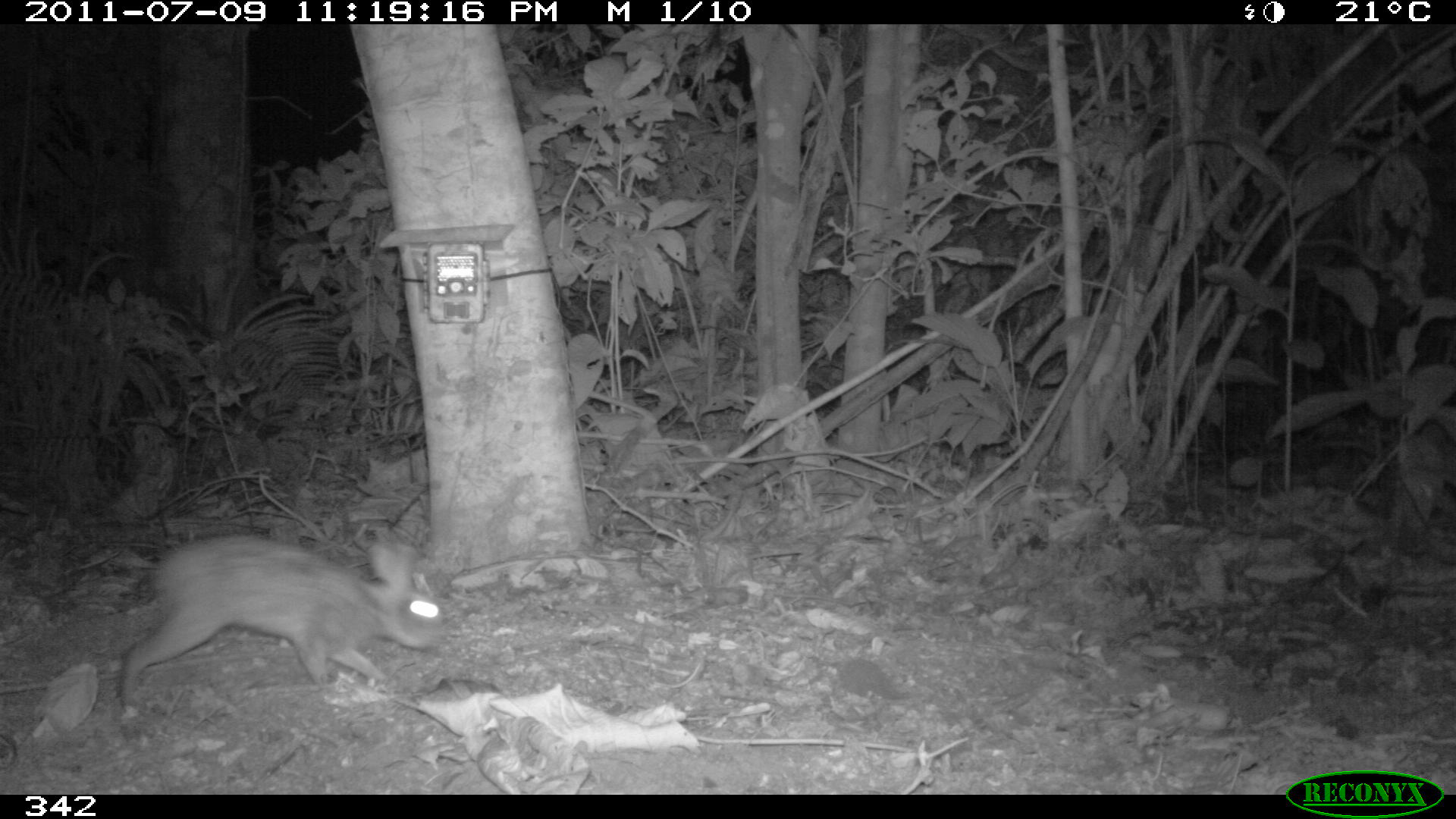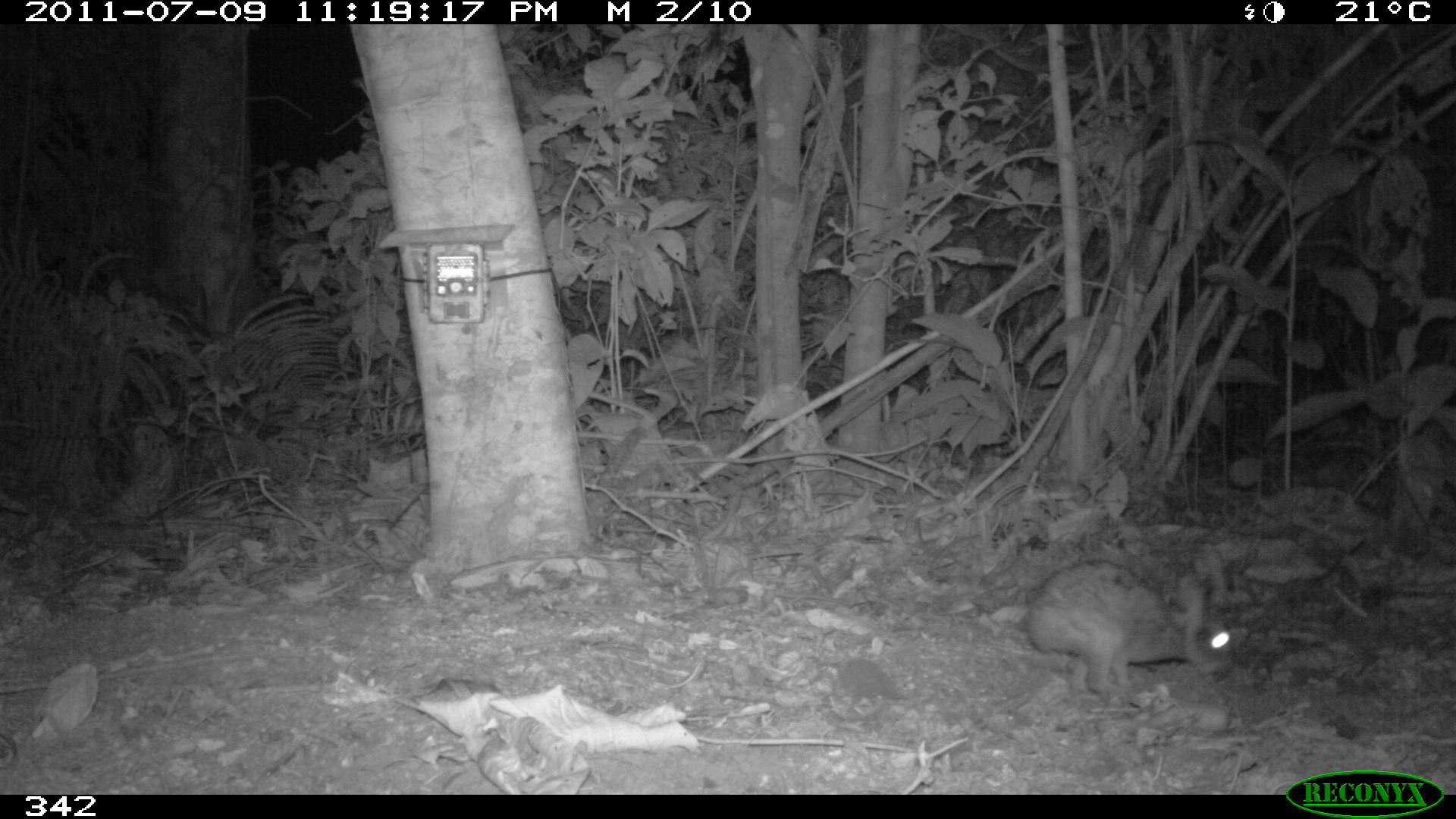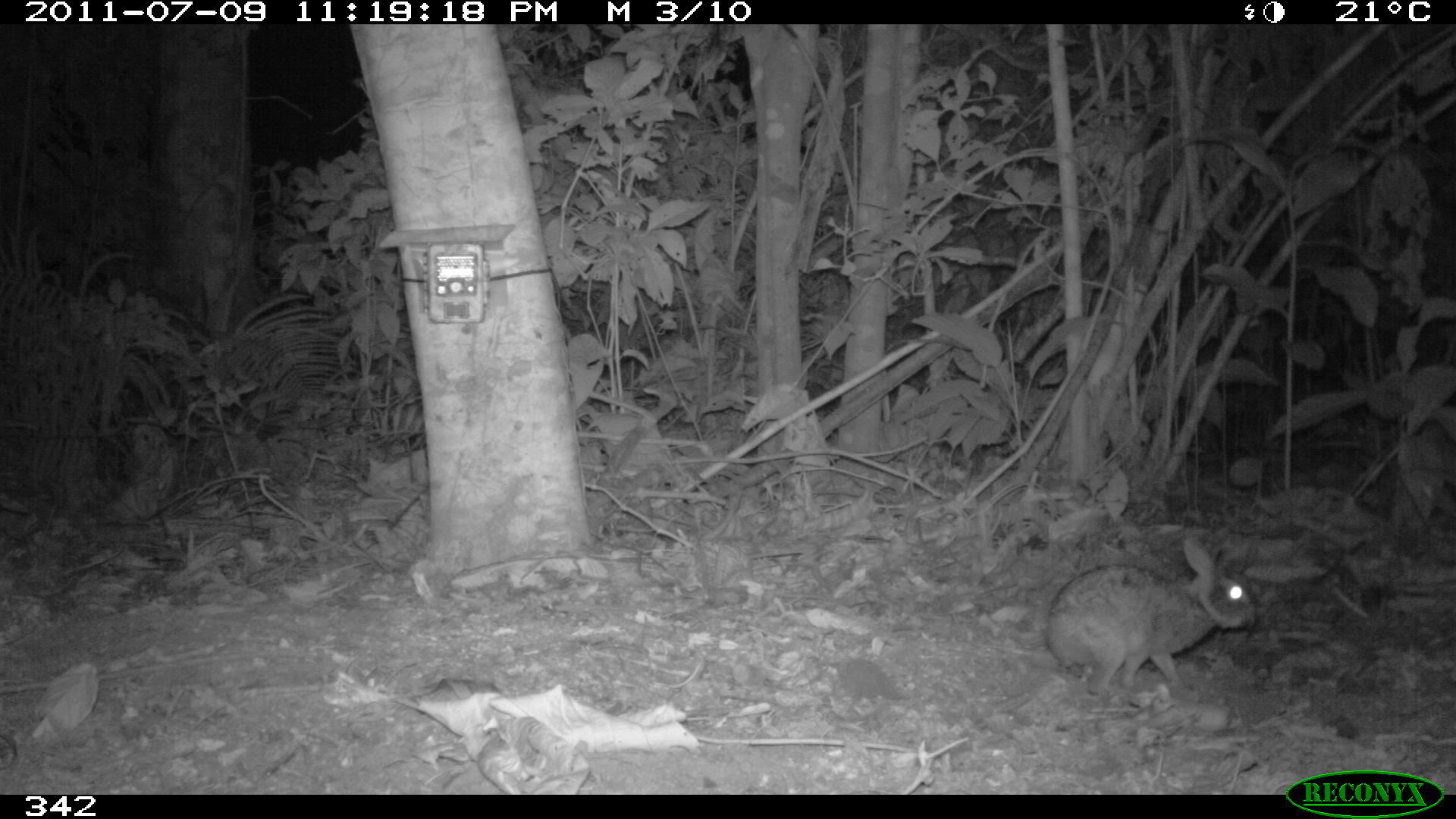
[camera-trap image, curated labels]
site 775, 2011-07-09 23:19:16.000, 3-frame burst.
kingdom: Animalia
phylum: Chordata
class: Mammalia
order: Lagomorpha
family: Leporidae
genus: Sylvilagus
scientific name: Sylvilagus brasiliensis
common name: tapeti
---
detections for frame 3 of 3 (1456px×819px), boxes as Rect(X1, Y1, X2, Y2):
sylvilagus brasiliensis: Rect(1042, 532, 1260, 700)